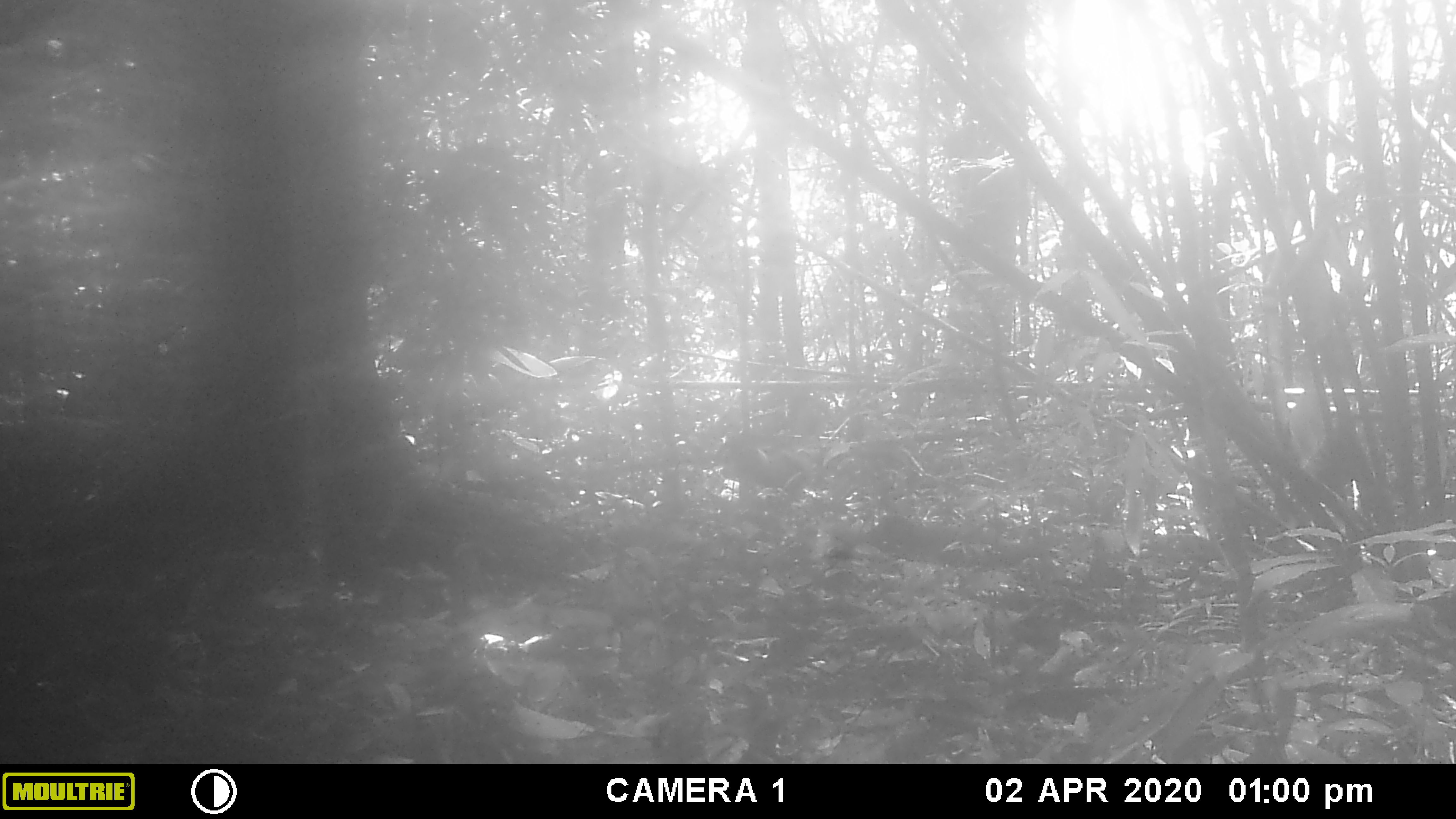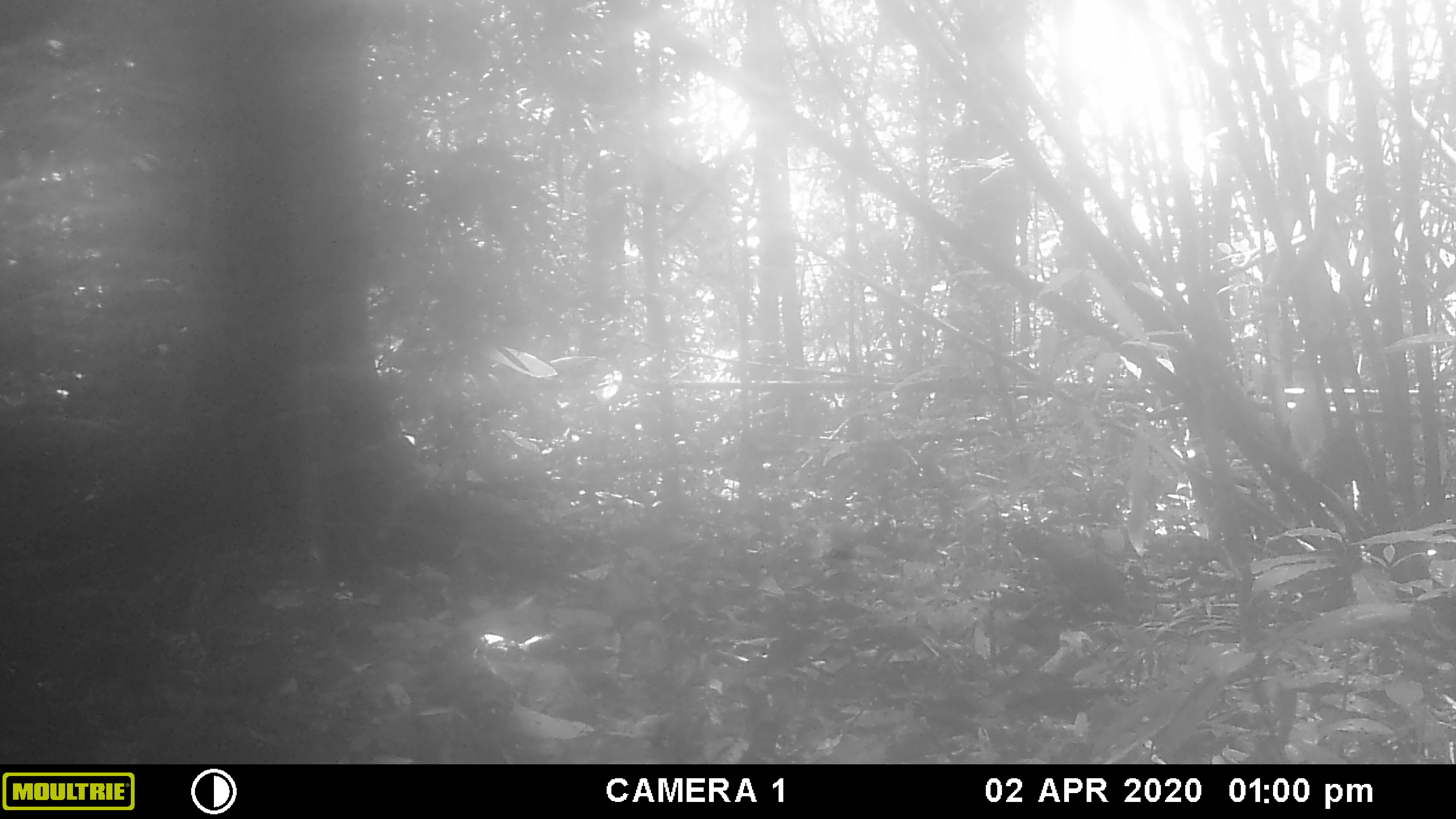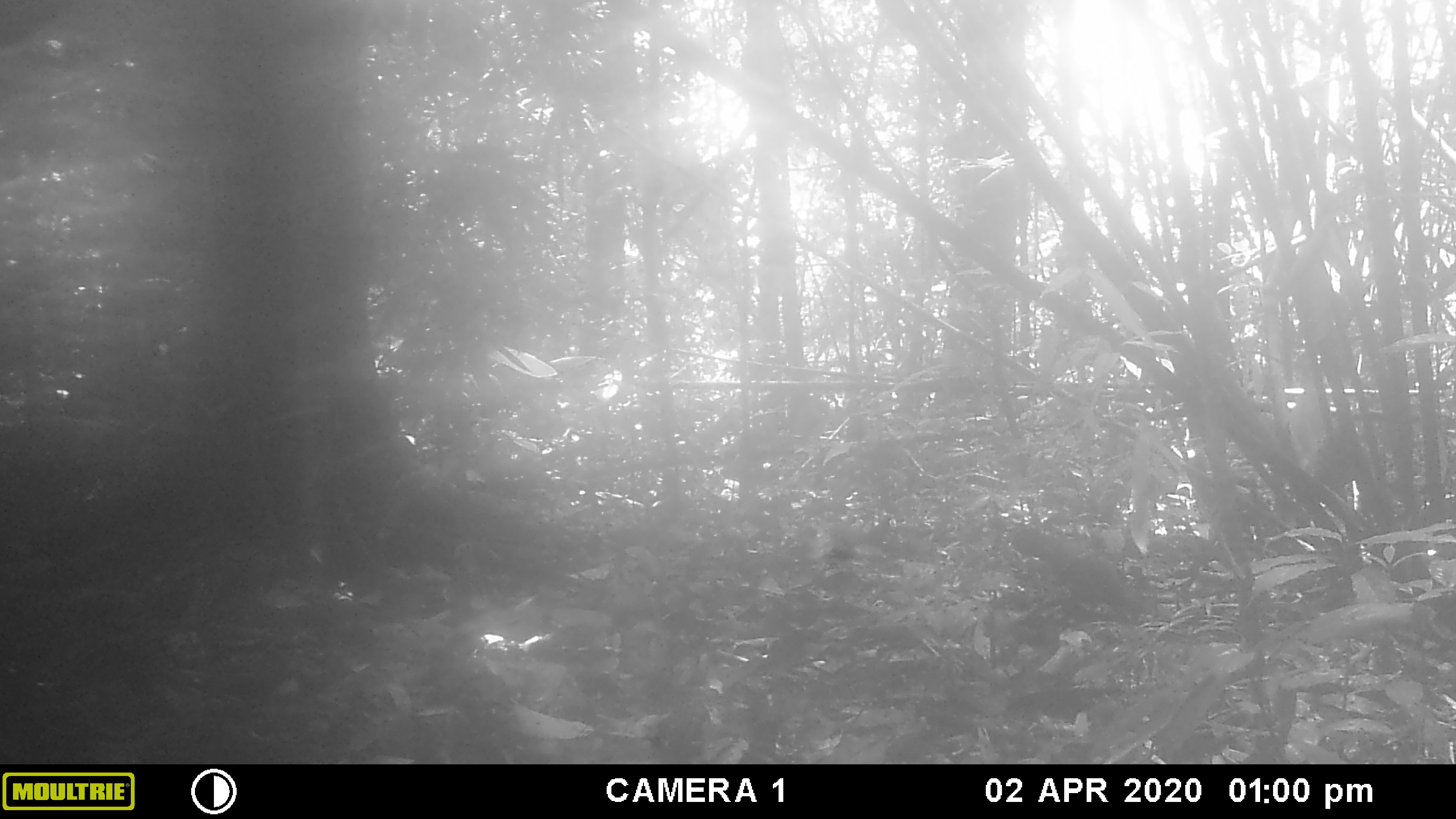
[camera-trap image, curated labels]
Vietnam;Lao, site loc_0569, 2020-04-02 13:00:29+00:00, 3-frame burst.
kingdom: Animalia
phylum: Chordata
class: Aves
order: Galliformes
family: Phasianidae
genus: Gallus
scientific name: Gallus gallus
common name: red junglefowl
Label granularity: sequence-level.